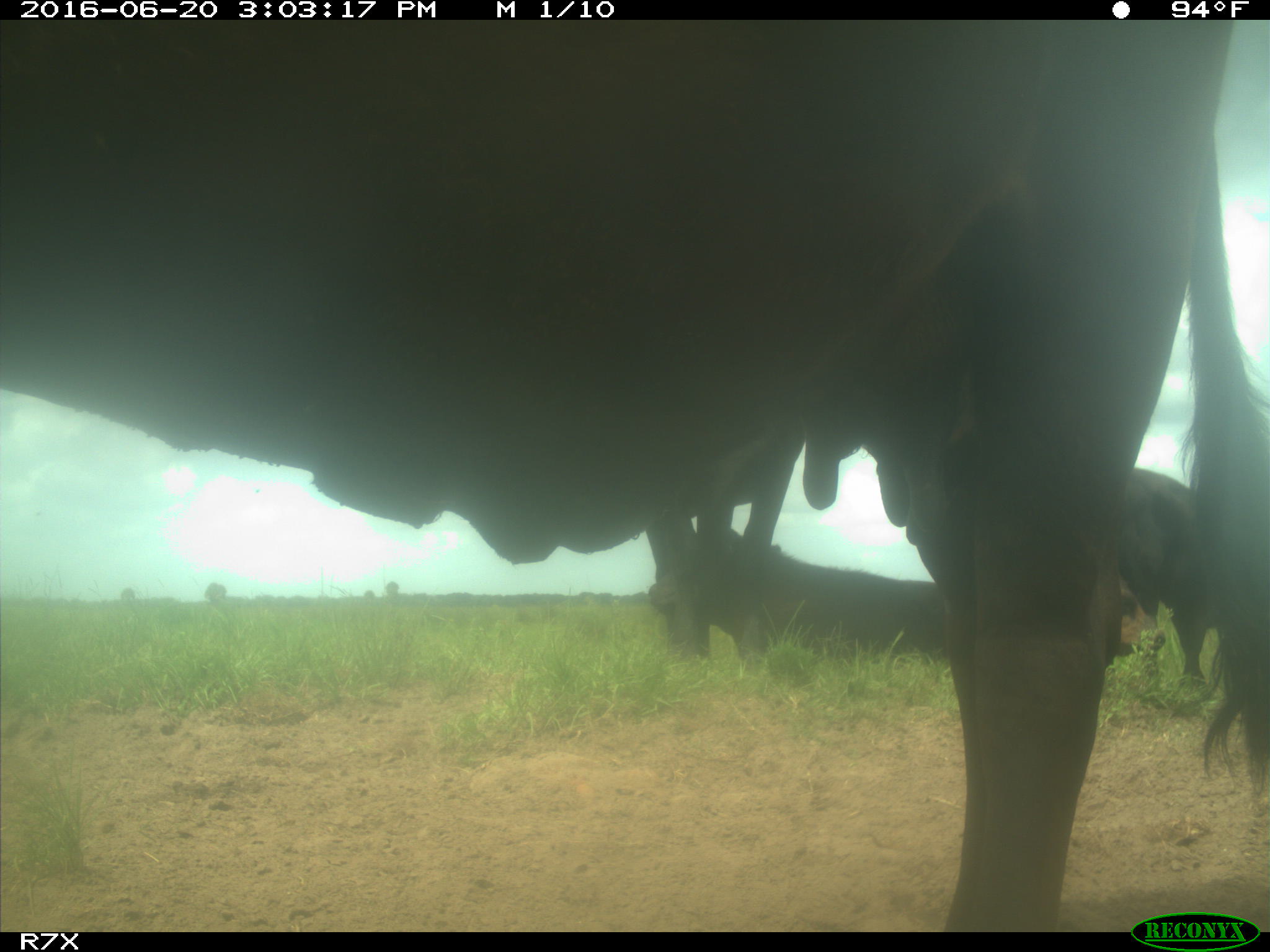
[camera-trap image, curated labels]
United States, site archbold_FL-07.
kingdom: Animalia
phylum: Chordata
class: Mammalia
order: Artiodactyla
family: Bovidae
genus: Bos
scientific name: Bos taurus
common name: domestic cow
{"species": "Bos taurus (domestic cow)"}